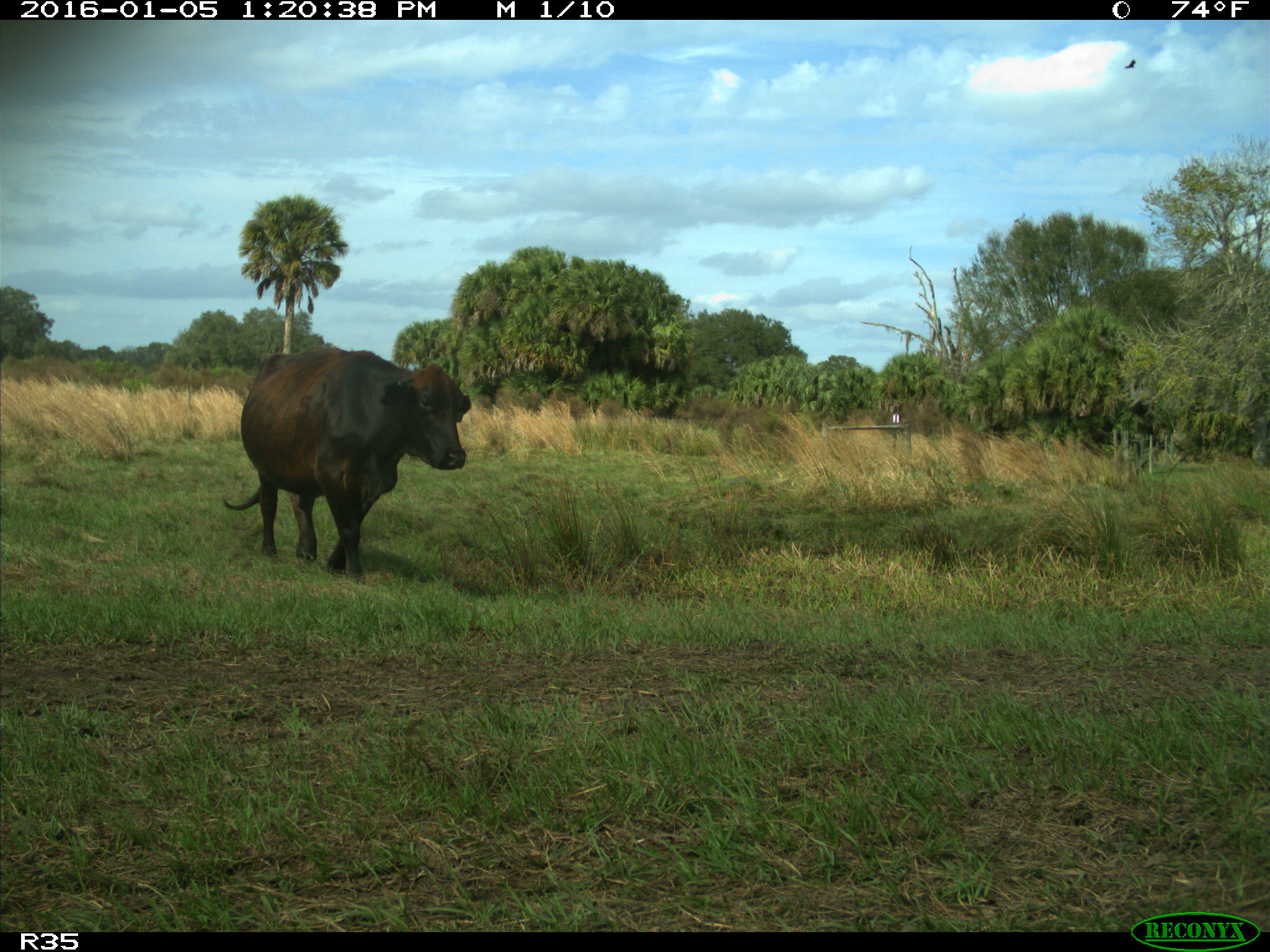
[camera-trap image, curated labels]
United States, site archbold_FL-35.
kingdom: Animalia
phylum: Chordata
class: Mammalia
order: Artiodactyla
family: Bovidae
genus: Bos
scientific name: Bos taurus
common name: domestic cow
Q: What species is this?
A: Bos taurus (domestic cow).